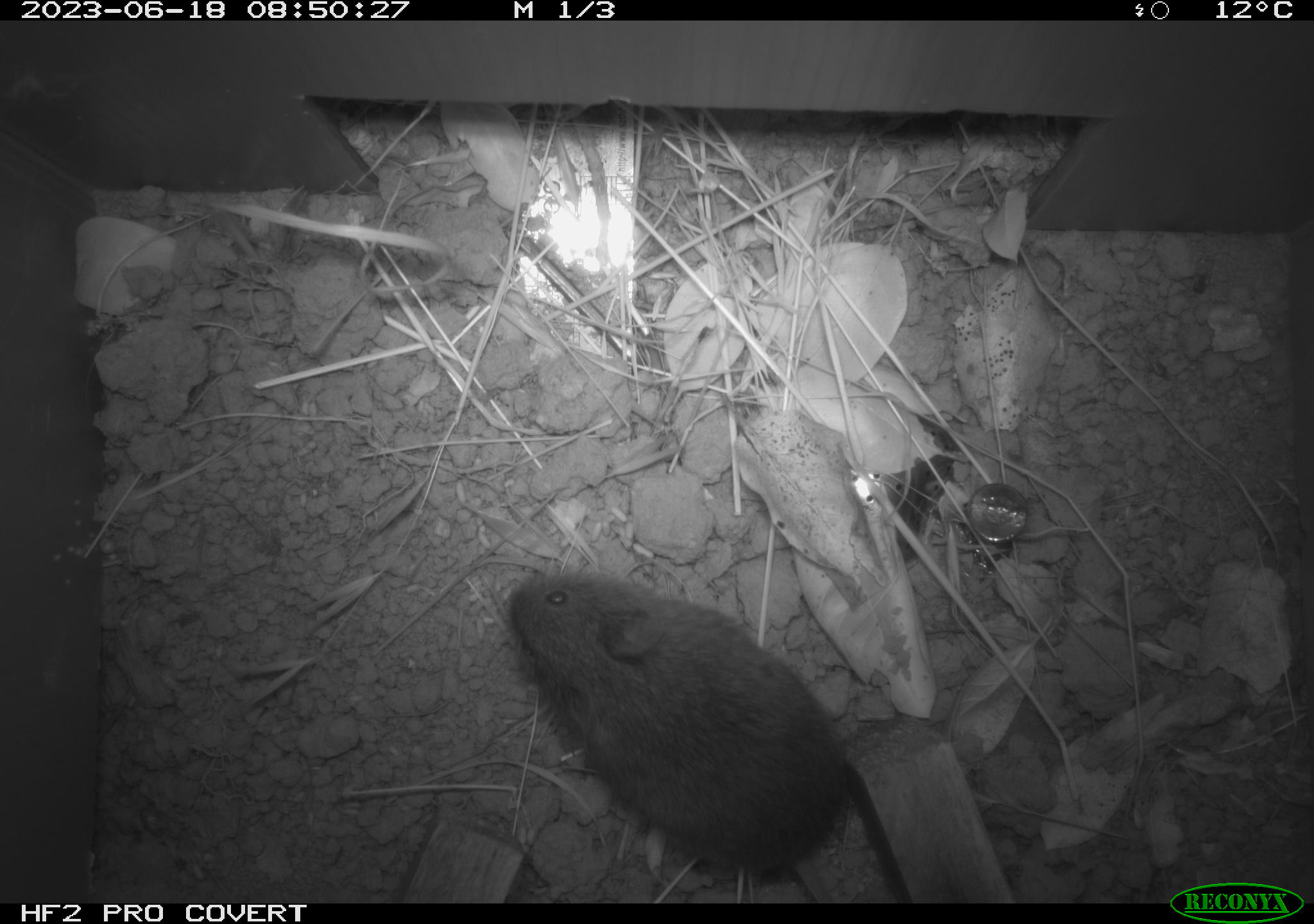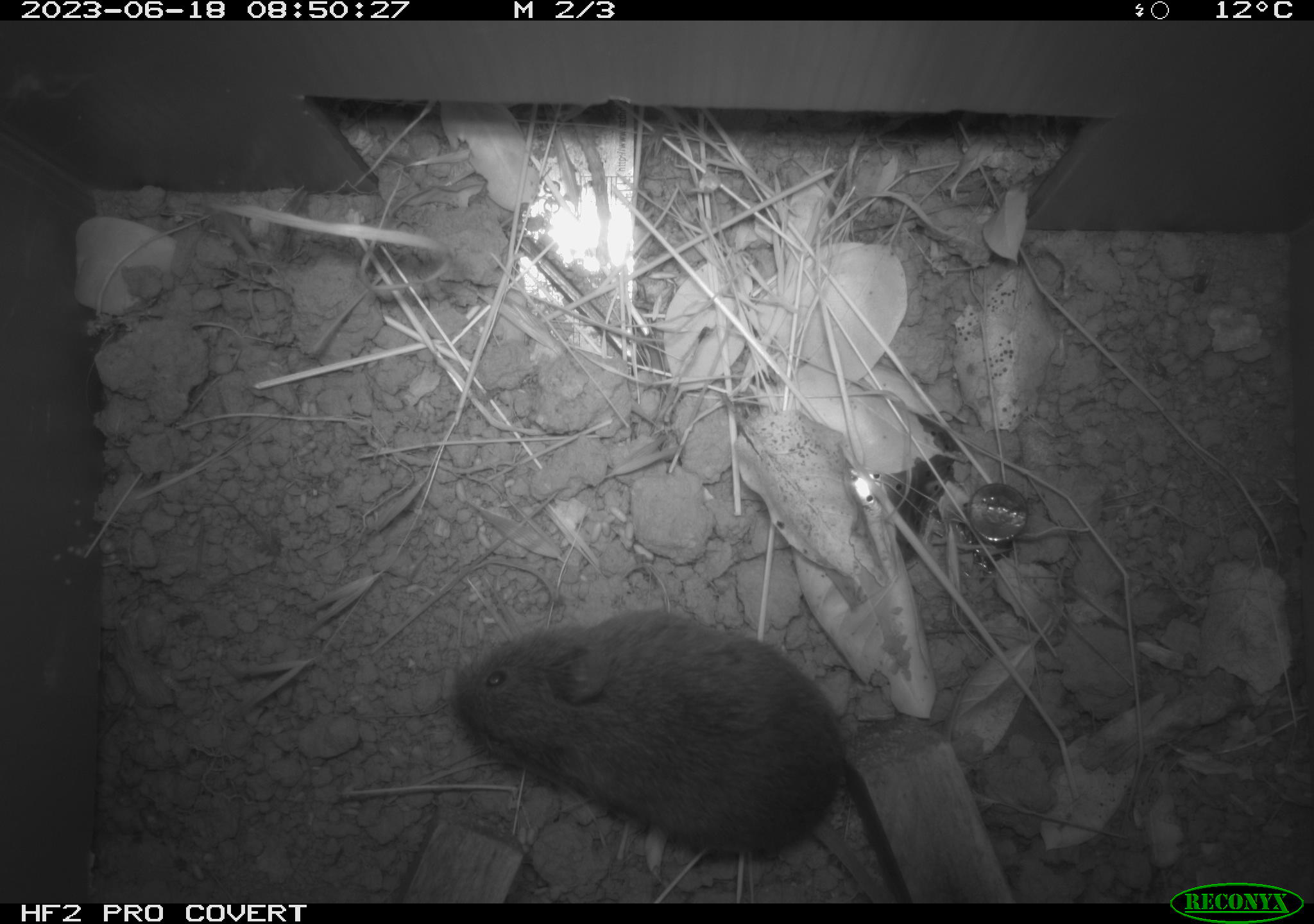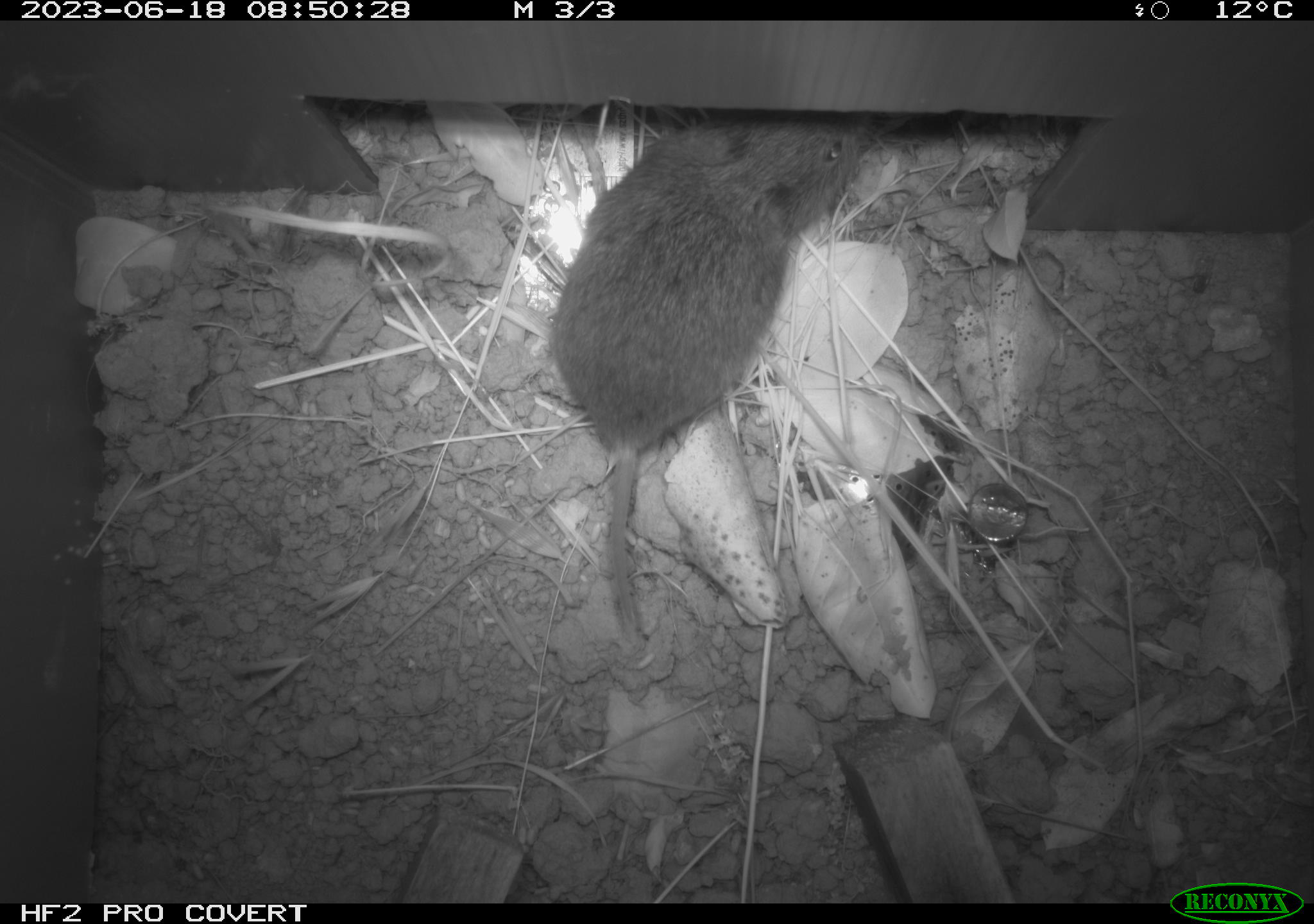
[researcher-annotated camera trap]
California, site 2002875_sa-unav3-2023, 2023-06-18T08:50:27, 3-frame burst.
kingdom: Animalia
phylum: Chordata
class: Mammalia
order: Rodentia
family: Cricetidae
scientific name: Arvicolinae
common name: voles, lemmings, and muskrats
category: arvicolinae subfamily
Arvicolinae subfamily (voles, lemmings, and muskrats) (Arvicolinae).